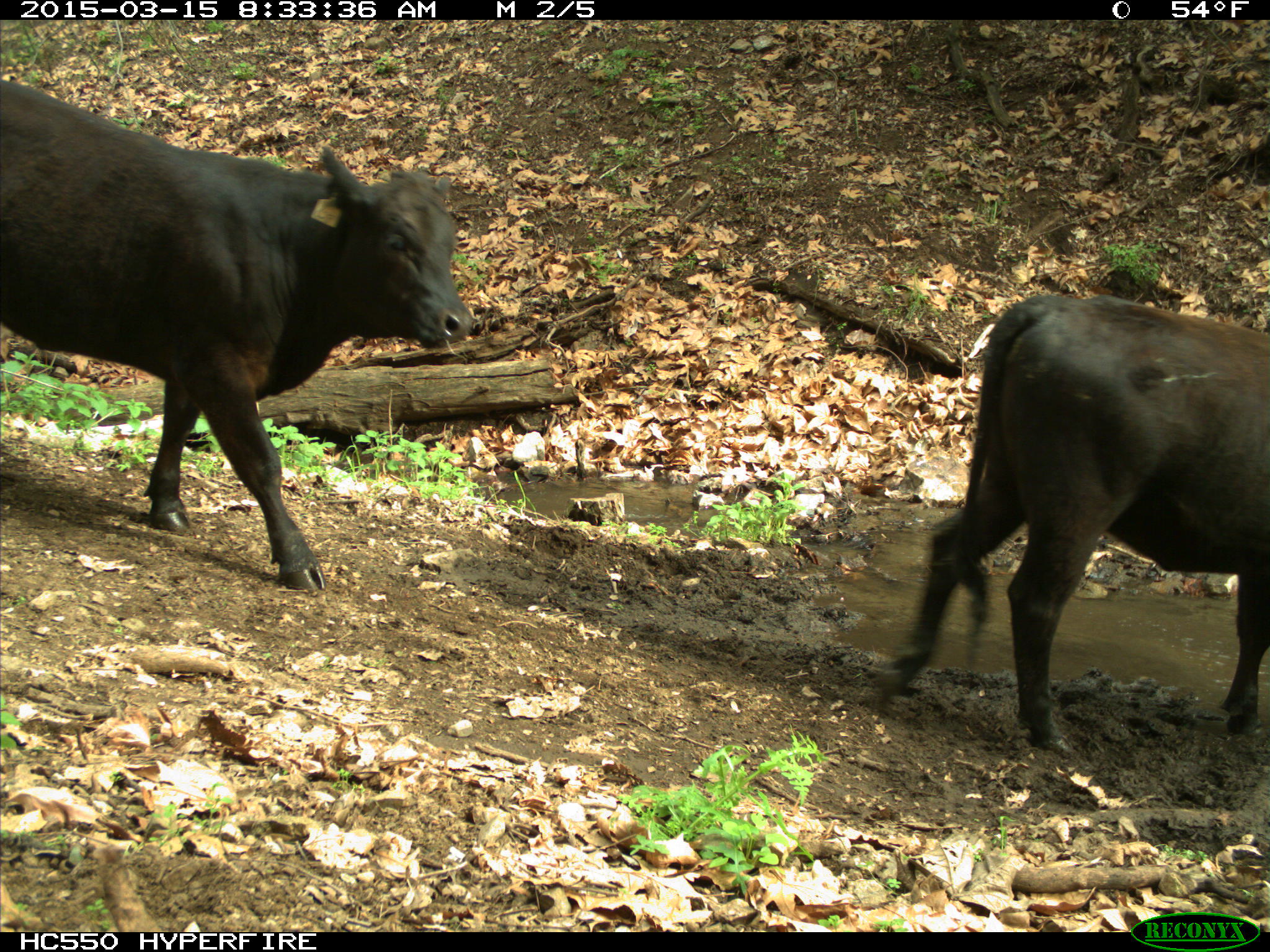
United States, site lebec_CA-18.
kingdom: Animalia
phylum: Chordata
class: Mammalia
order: Artiodactyla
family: Bovidae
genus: Bos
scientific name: Bos taurus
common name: domestic cow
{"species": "Bos taurus (domestic cow)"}